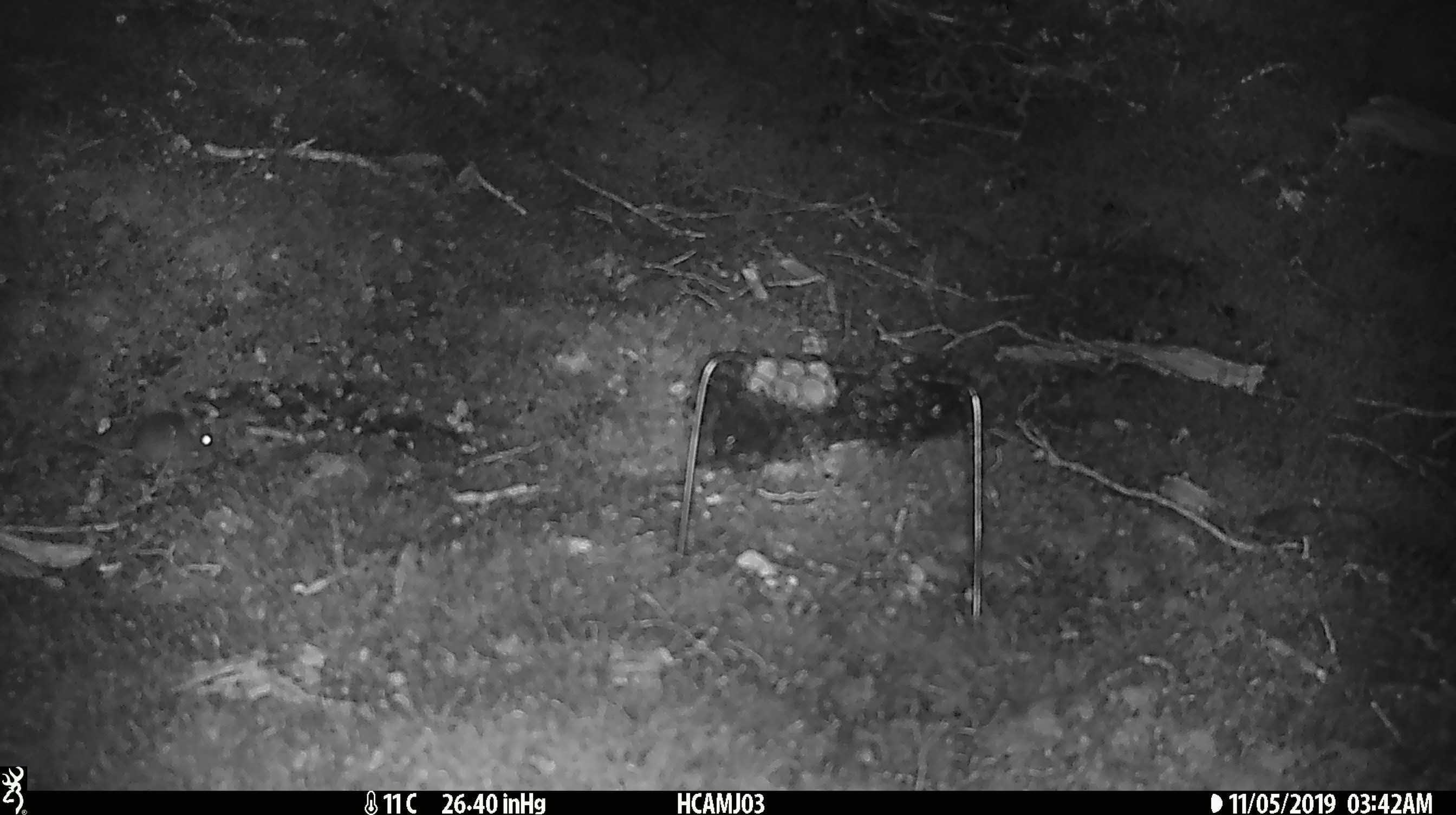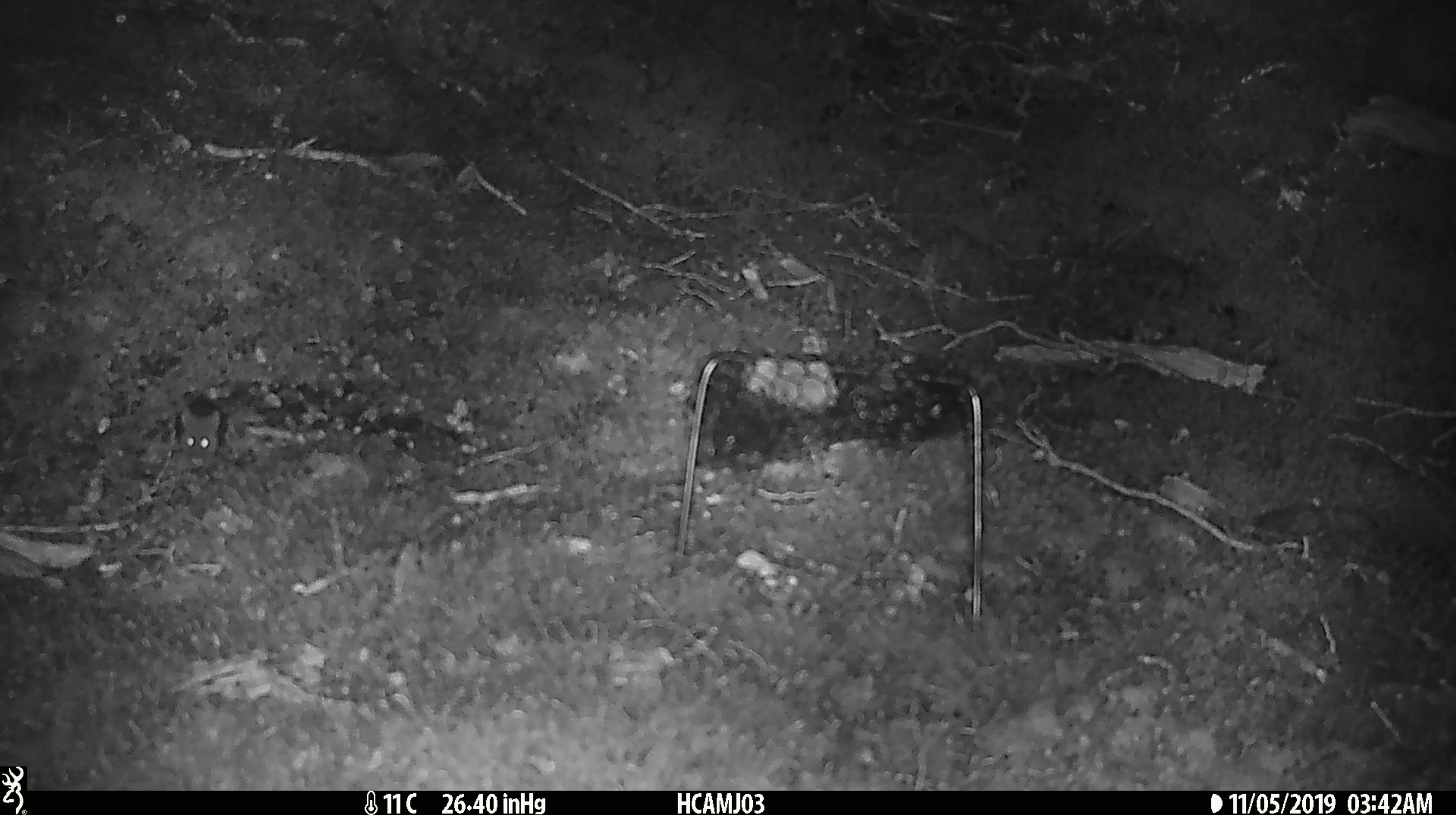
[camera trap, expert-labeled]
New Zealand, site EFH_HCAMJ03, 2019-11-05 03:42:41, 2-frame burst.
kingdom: Animalia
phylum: Chordata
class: Mammalia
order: Rodentia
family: Muridae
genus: Mus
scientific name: Mus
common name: mouse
Mouse (Mus).